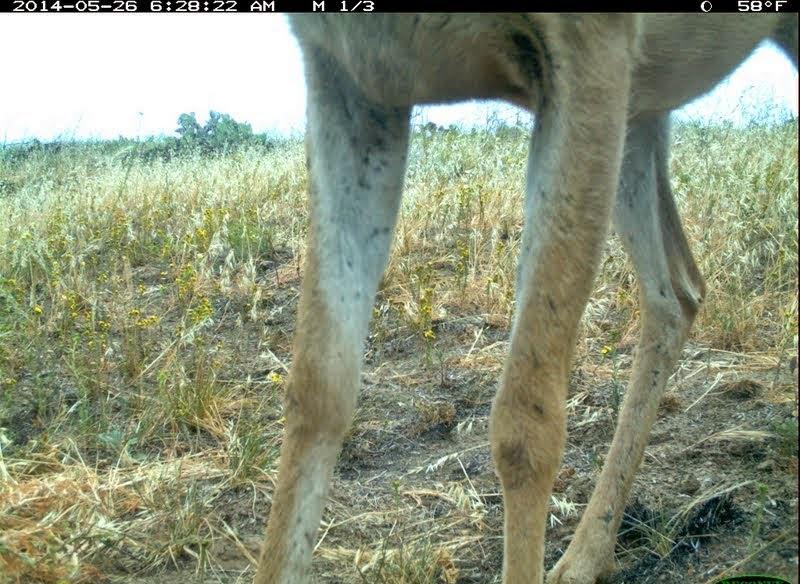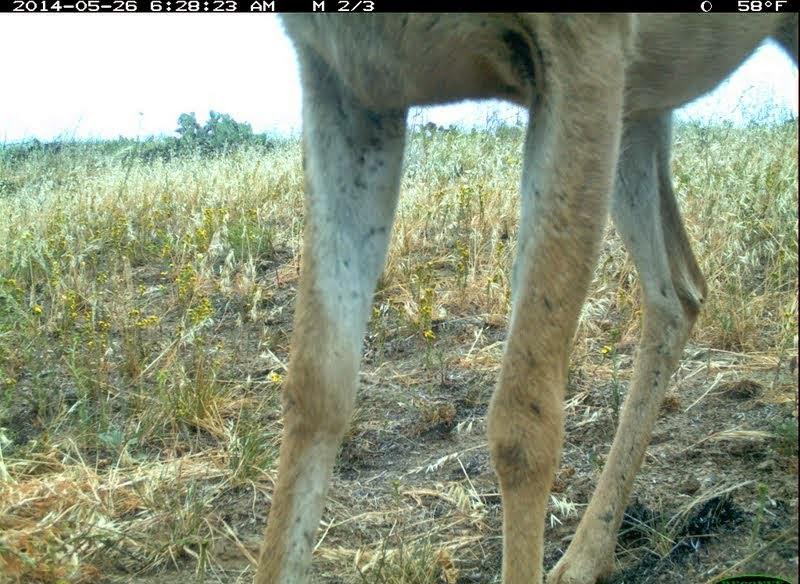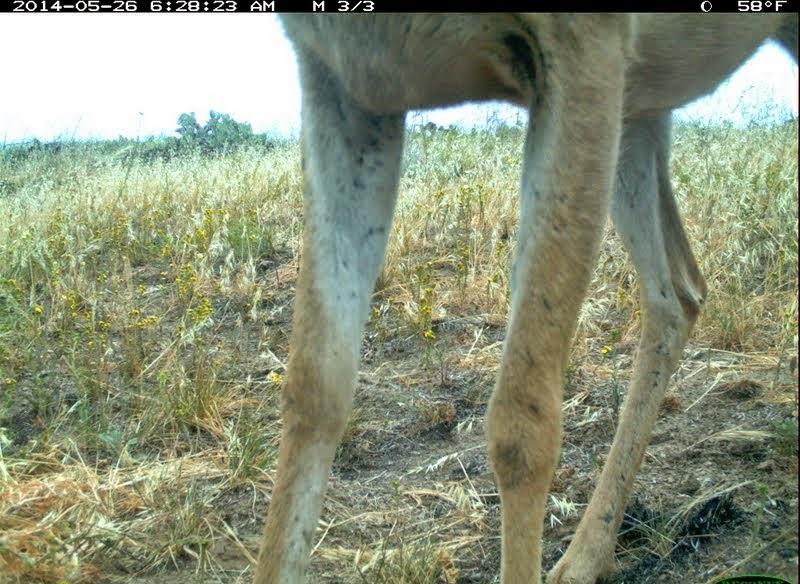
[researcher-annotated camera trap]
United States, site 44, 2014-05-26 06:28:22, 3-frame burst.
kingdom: Animalia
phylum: Chordata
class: Mammalia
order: Artiodactyla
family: Cervidae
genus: Odocoileus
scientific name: Odocoileus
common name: deer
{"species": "deer (Odocoileus)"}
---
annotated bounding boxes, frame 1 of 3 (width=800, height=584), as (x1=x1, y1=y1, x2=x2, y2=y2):
deer: (x1=250, y1=11, x2=799, y2=583)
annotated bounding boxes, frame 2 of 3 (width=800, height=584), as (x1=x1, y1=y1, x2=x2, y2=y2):
deer: (x1=256, y1=12, x2=799, y2=583)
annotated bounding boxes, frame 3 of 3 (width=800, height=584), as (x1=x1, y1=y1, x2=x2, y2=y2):
deer: (x1=246, y1=12, x2=799, y2=583)